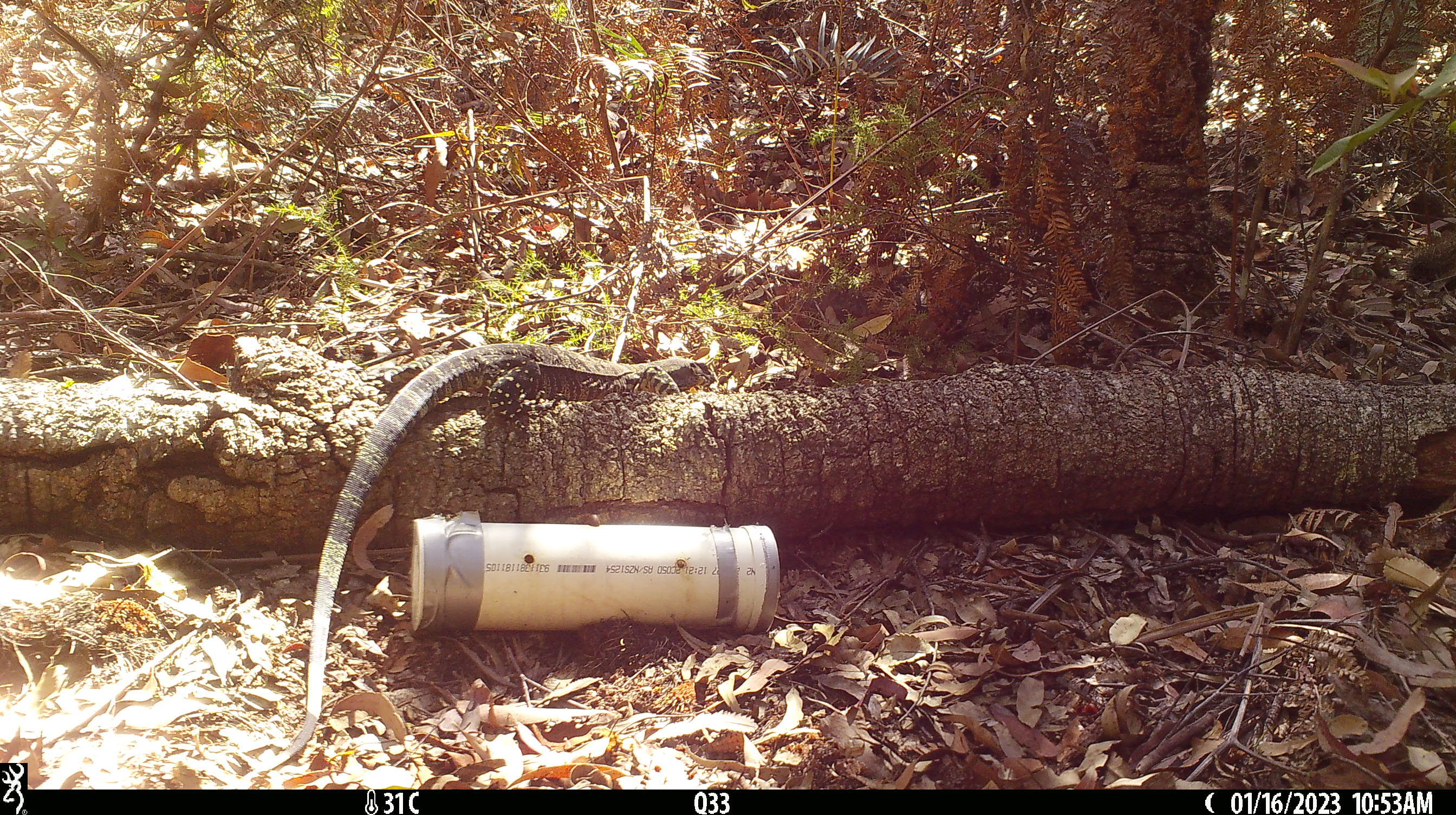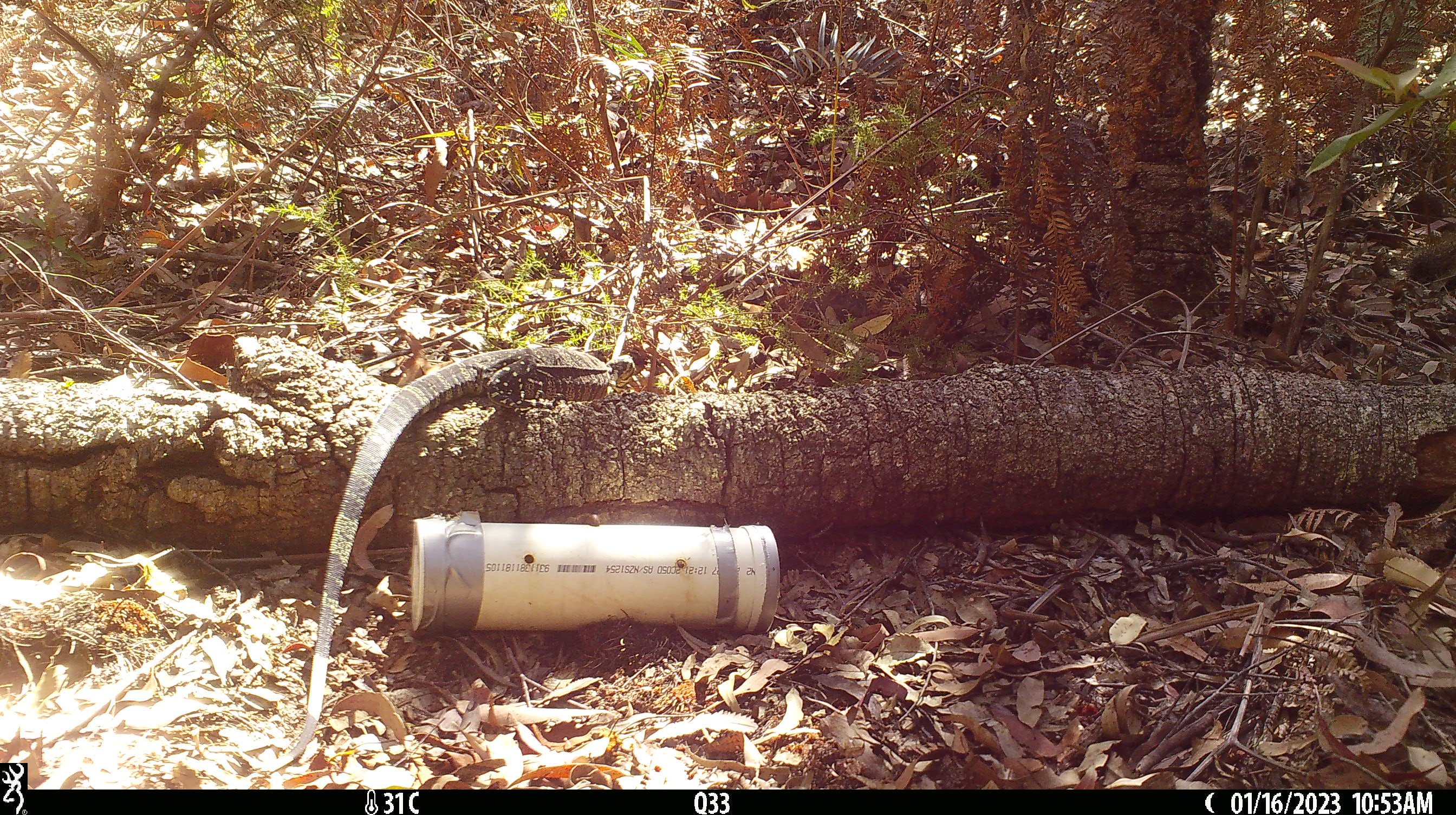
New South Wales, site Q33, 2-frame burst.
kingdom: Animalia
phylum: Chordata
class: Reptilia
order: Squamata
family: Varanidae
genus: Varanus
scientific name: Varanus varius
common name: lace monitor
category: goanna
Goanna (lace monitor) (Varanus varius).